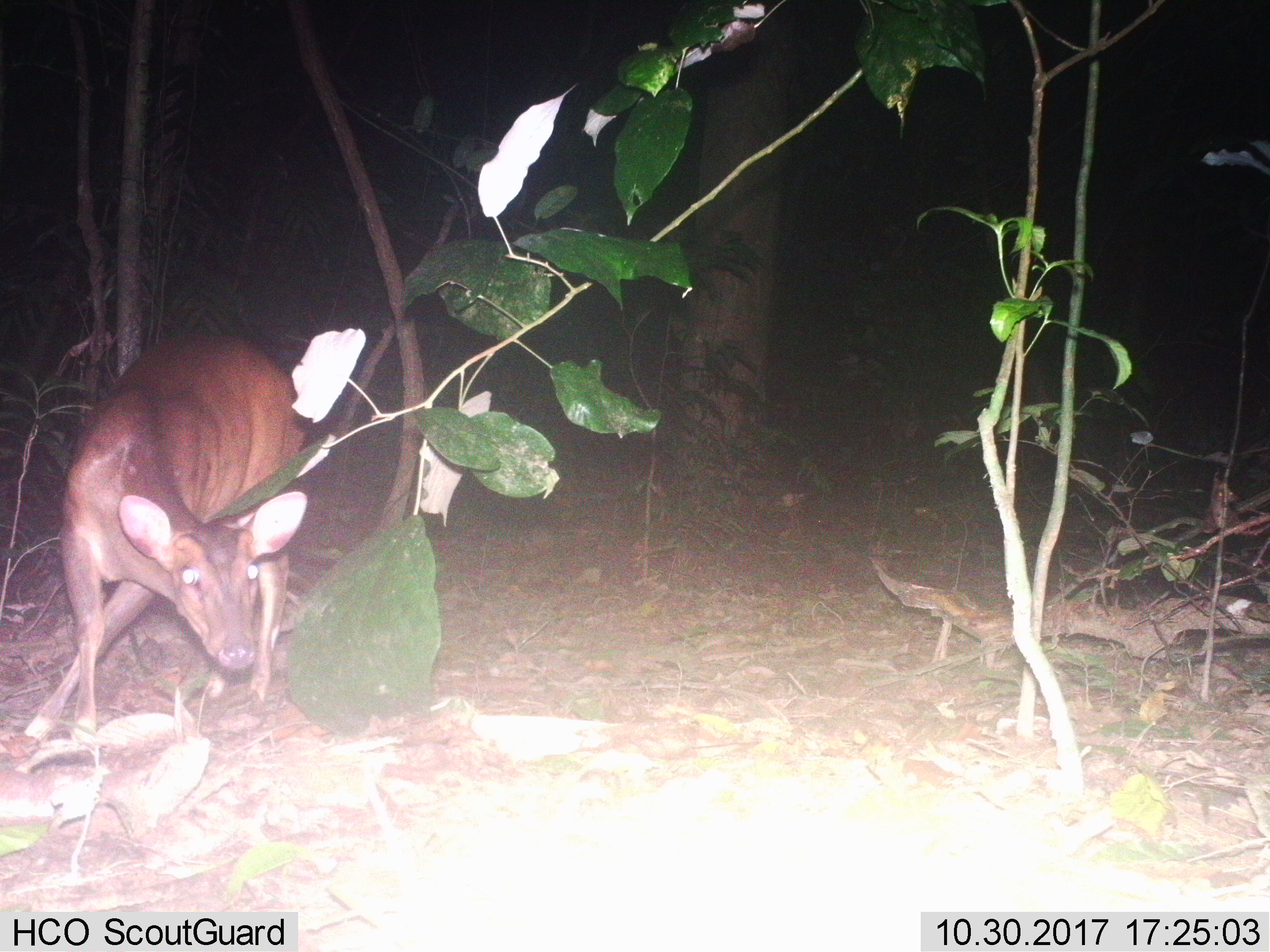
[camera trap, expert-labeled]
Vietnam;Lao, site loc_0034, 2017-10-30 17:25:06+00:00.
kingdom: Animalia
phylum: Chordata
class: Mammalia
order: Artiodactyla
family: Cervidae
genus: Muntiacus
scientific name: Muntiacus vuquangensis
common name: large-antlered muntjac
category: large antlered muntjac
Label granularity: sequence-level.